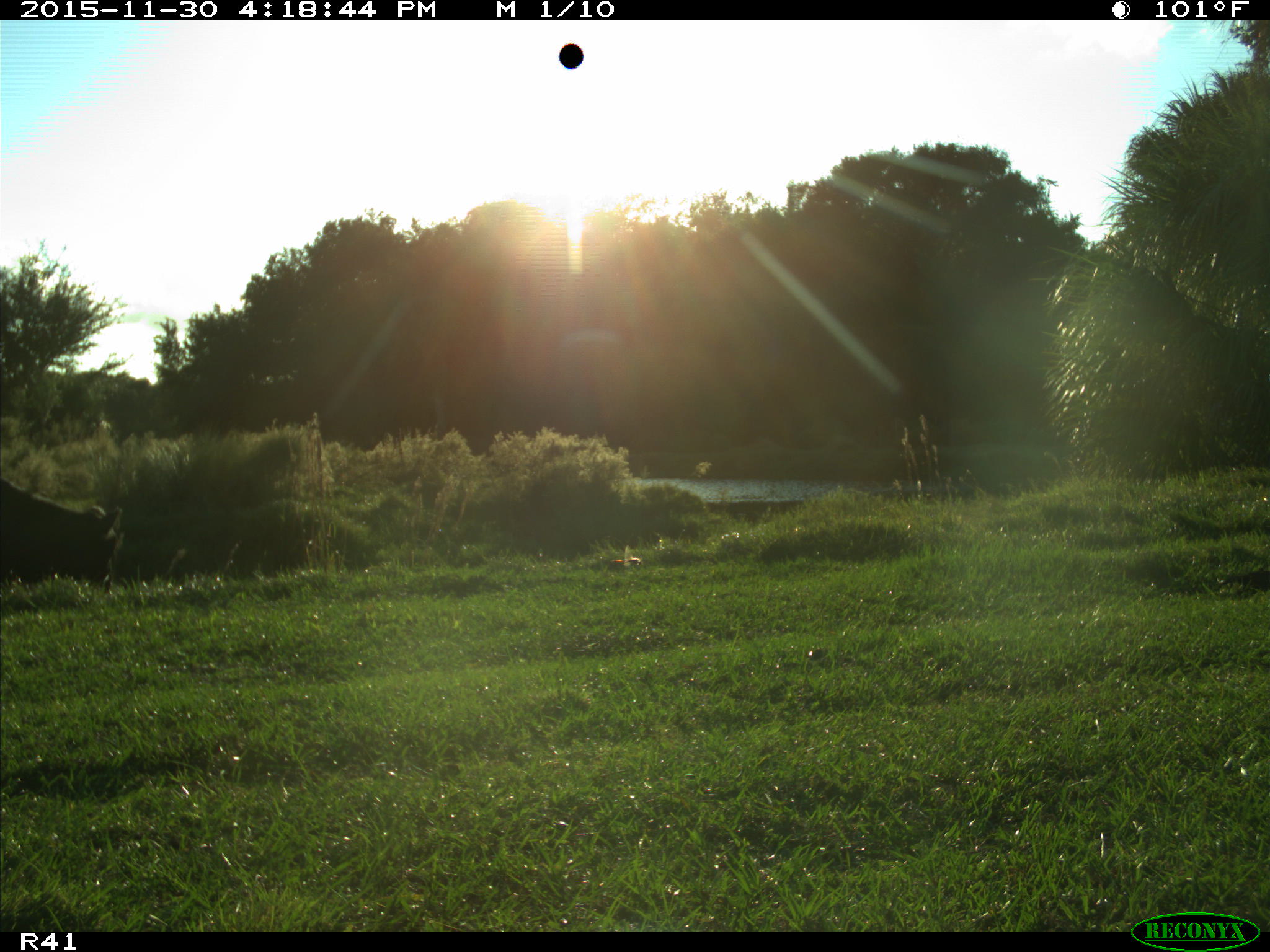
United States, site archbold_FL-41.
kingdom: Animalia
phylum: Chordata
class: Mammalia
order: Artiodactyla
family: Bovidae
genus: Bos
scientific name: Bos taurus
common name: domestic cow